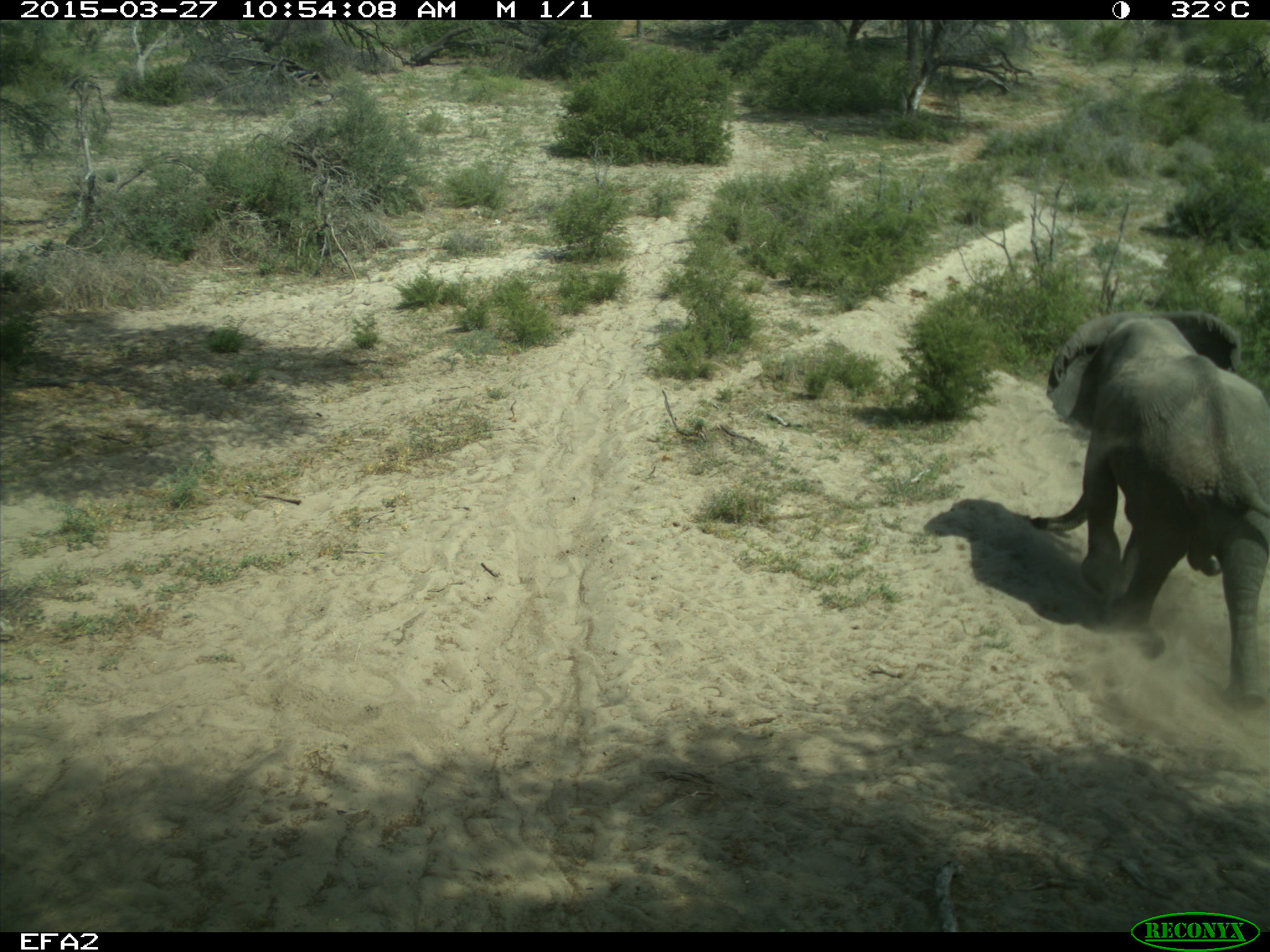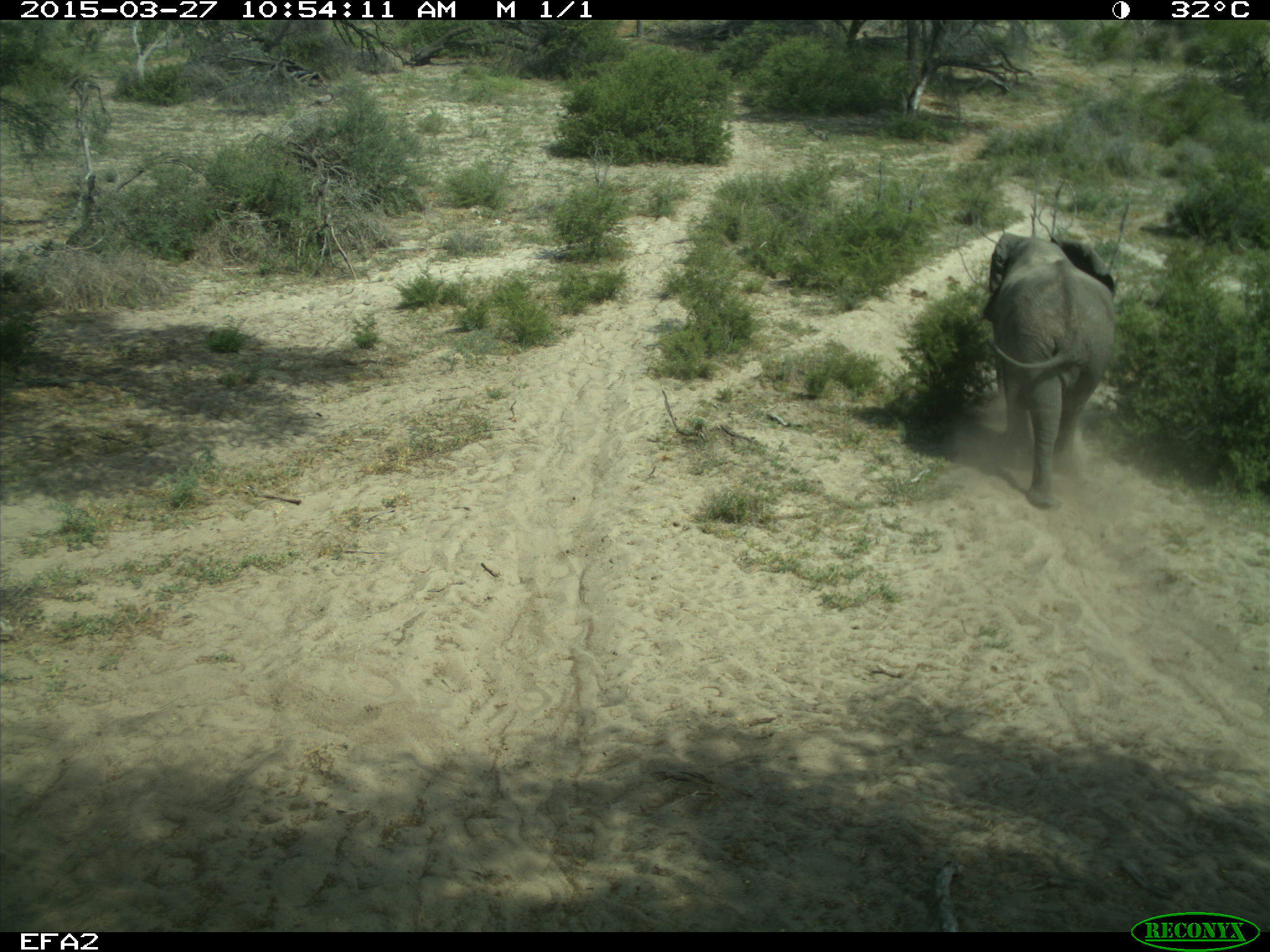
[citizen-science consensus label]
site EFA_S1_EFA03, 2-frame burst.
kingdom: Animalia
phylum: Chordata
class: Mammalia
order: Proboscidea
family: Elephantidae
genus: Loxodonta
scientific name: Loxodonta africana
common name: african bush elephant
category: elephant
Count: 1.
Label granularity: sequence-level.